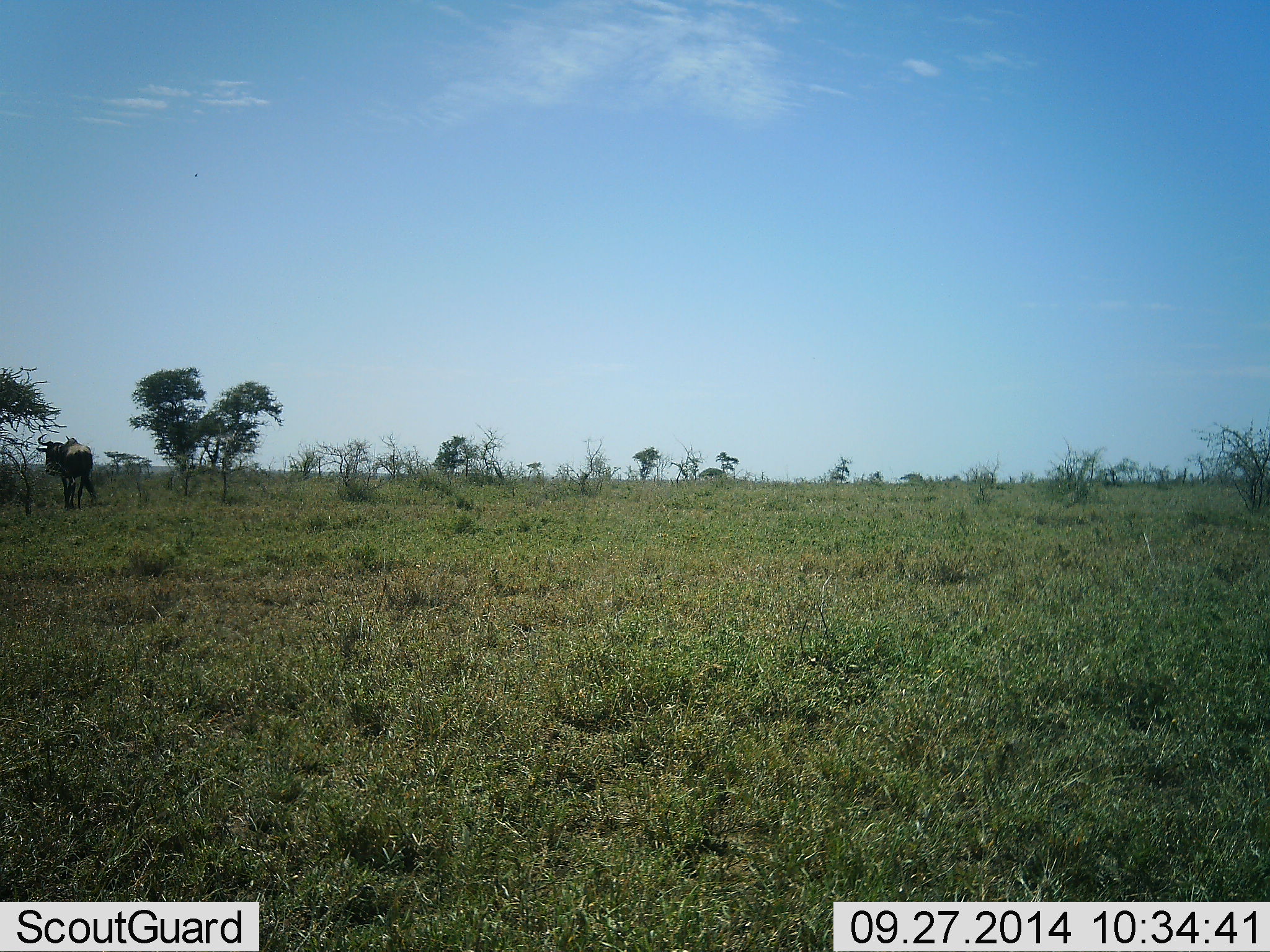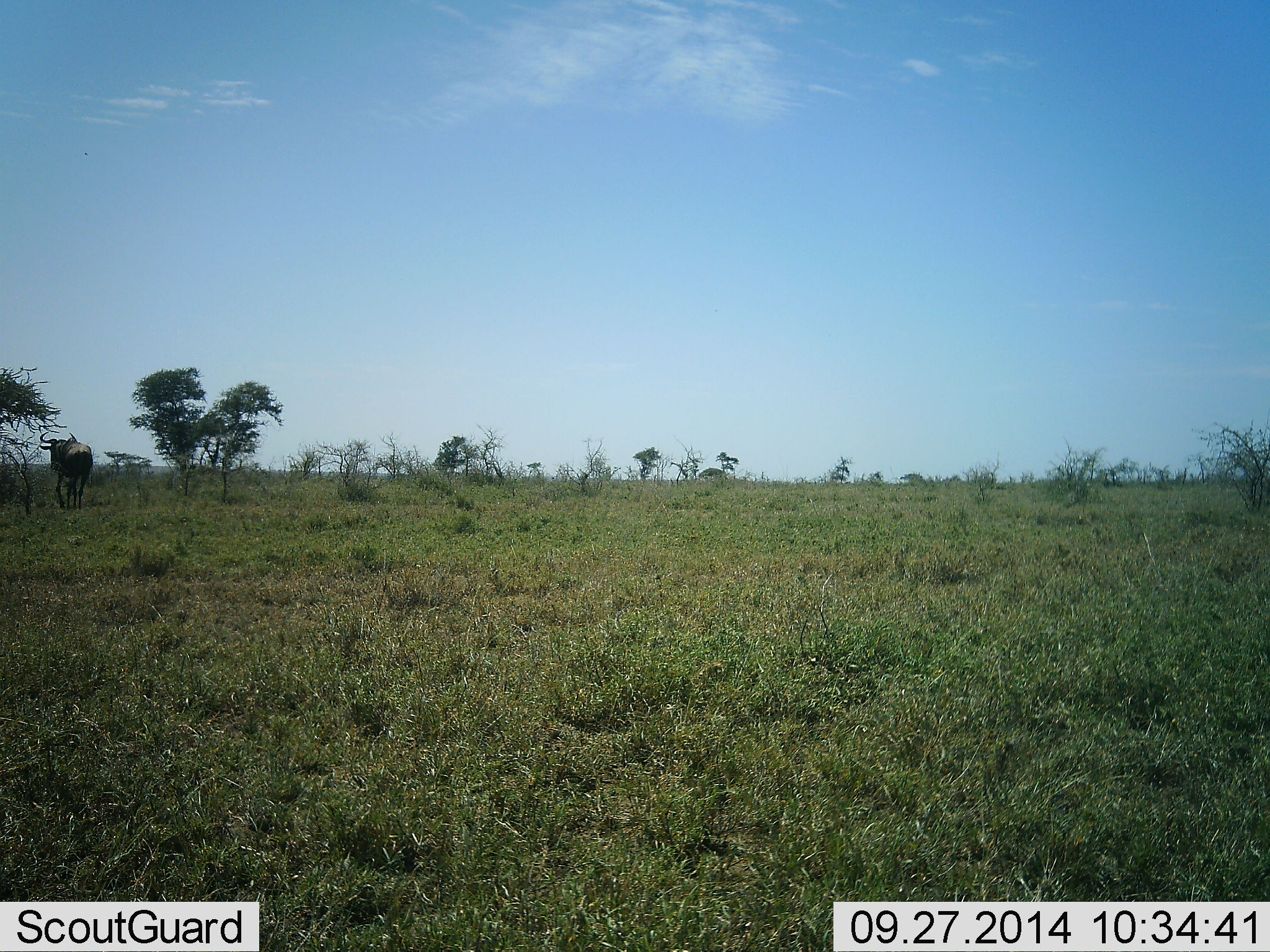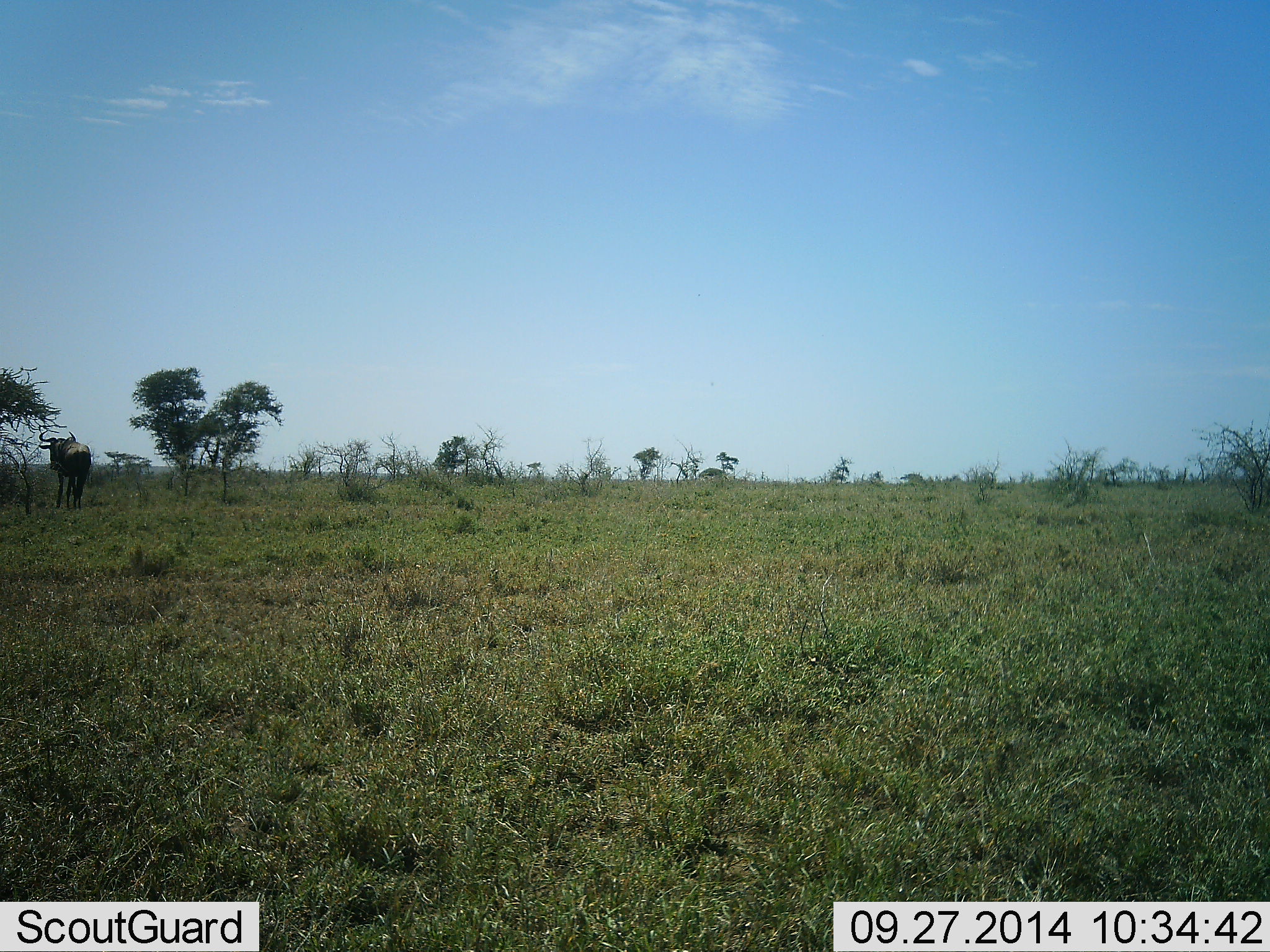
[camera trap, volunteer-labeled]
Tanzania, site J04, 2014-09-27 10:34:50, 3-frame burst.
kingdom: Animalia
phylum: Chordata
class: Mammalia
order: Artiodactyla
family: Bovidae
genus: Connochaetes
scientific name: Connochaetes taurinus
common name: blue wildebeest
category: wildebeest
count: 1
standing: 50%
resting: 0%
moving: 50%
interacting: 20%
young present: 0%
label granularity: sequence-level